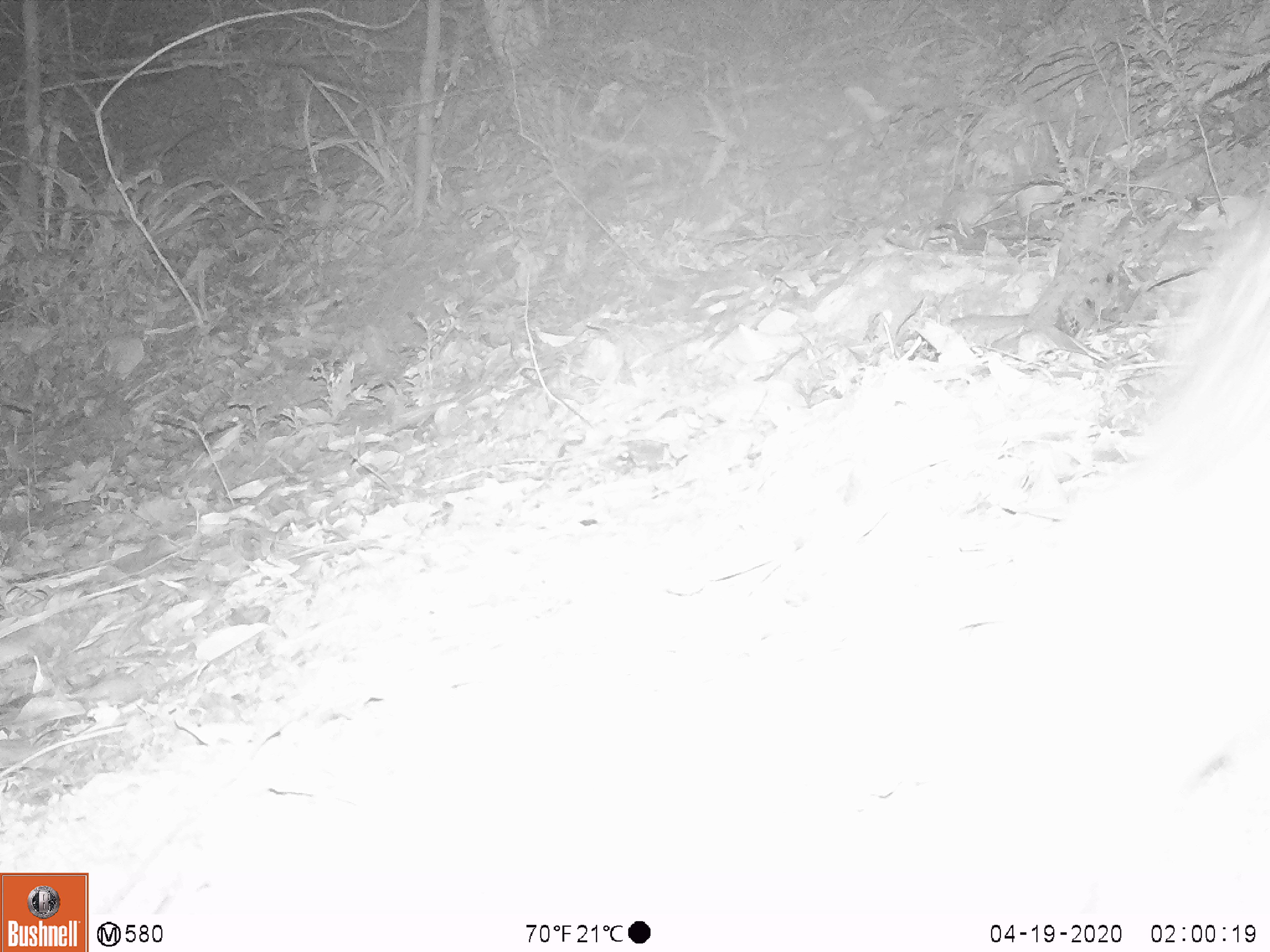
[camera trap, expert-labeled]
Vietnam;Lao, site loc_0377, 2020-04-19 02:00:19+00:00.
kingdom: Animalia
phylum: Chordata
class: Mammalia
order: Rodentia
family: Hystricidae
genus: Atherurus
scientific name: Atherurus macrourus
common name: asiatic brush-tailed porcupine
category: asiatic brush tailed porcupine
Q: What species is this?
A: Asiatic brush tailed porcupine (asiatic brush-tailed porcupine) (Atherurus macrourus).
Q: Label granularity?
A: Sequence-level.